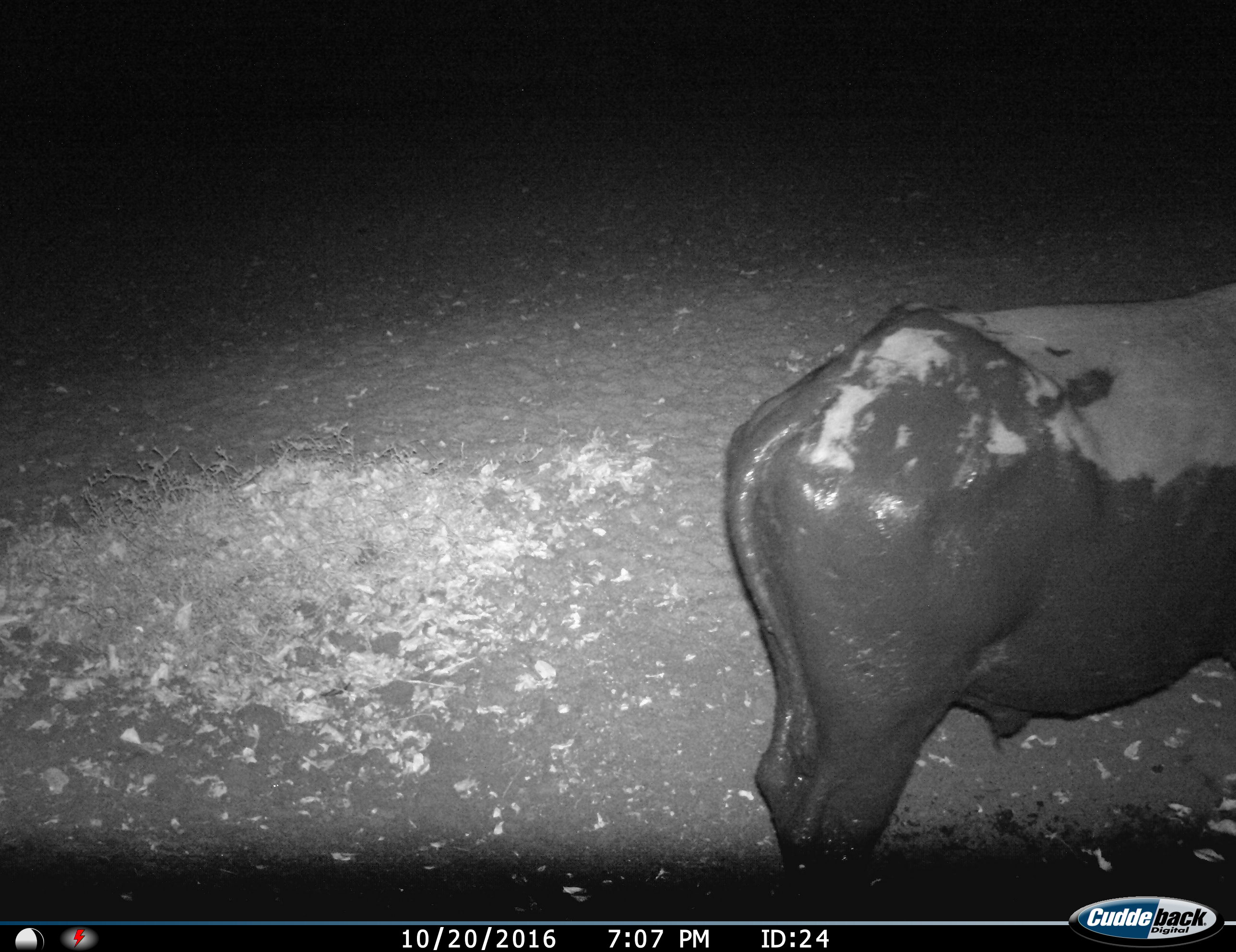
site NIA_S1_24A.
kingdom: Animalia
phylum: Chordata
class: Mammalia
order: Artiodactyla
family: Bovidae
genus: Syncerus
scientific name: Syncerus caffer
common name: african buffalo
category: buffalo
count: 1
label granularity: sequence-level